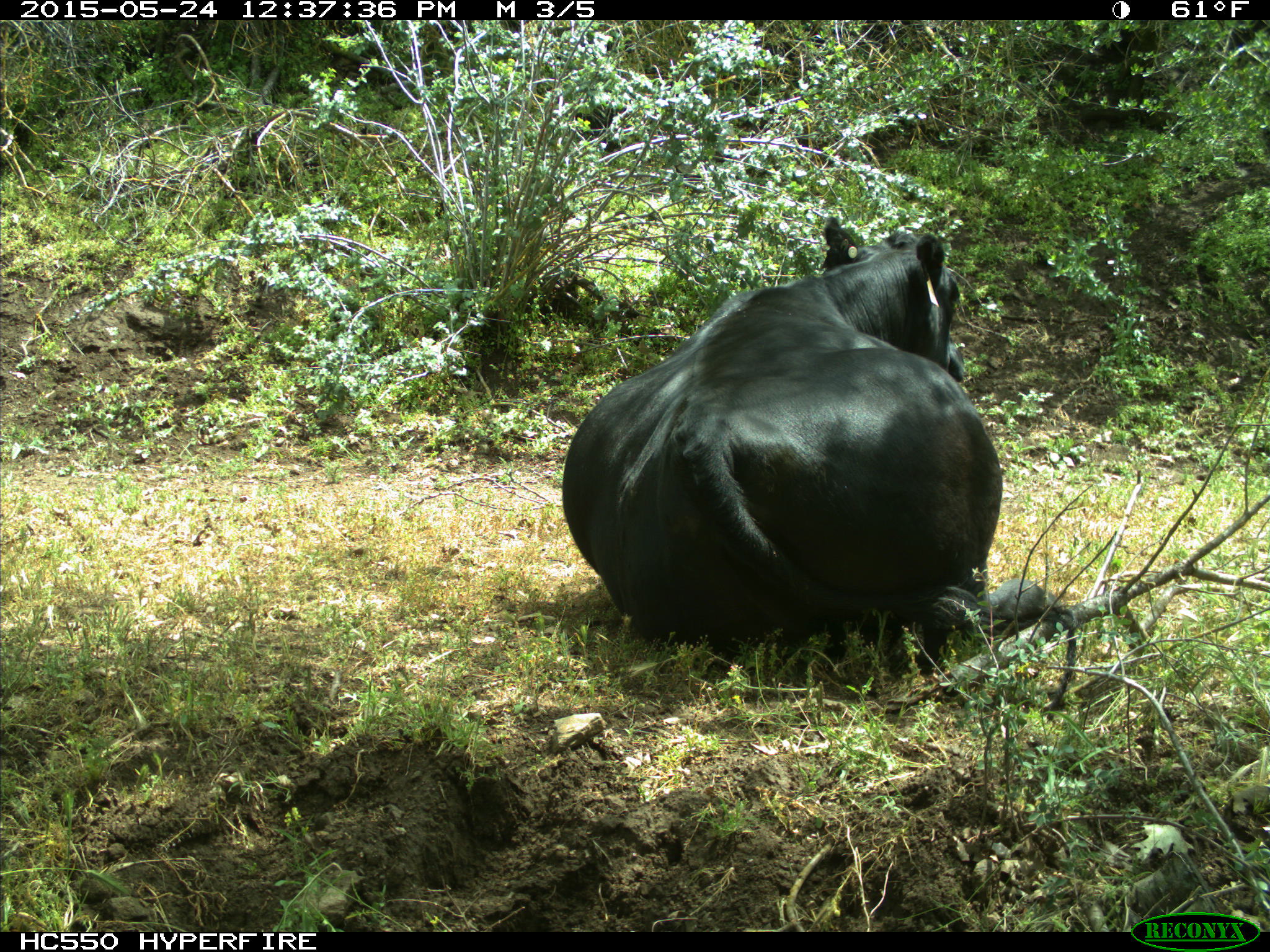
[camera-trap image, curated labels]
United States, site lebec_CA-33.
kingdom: Animalia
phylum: Chordata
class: Mammalia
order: Artiodactyla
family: Bovidae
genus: Bos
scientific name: Bos taurus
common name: domestic cow